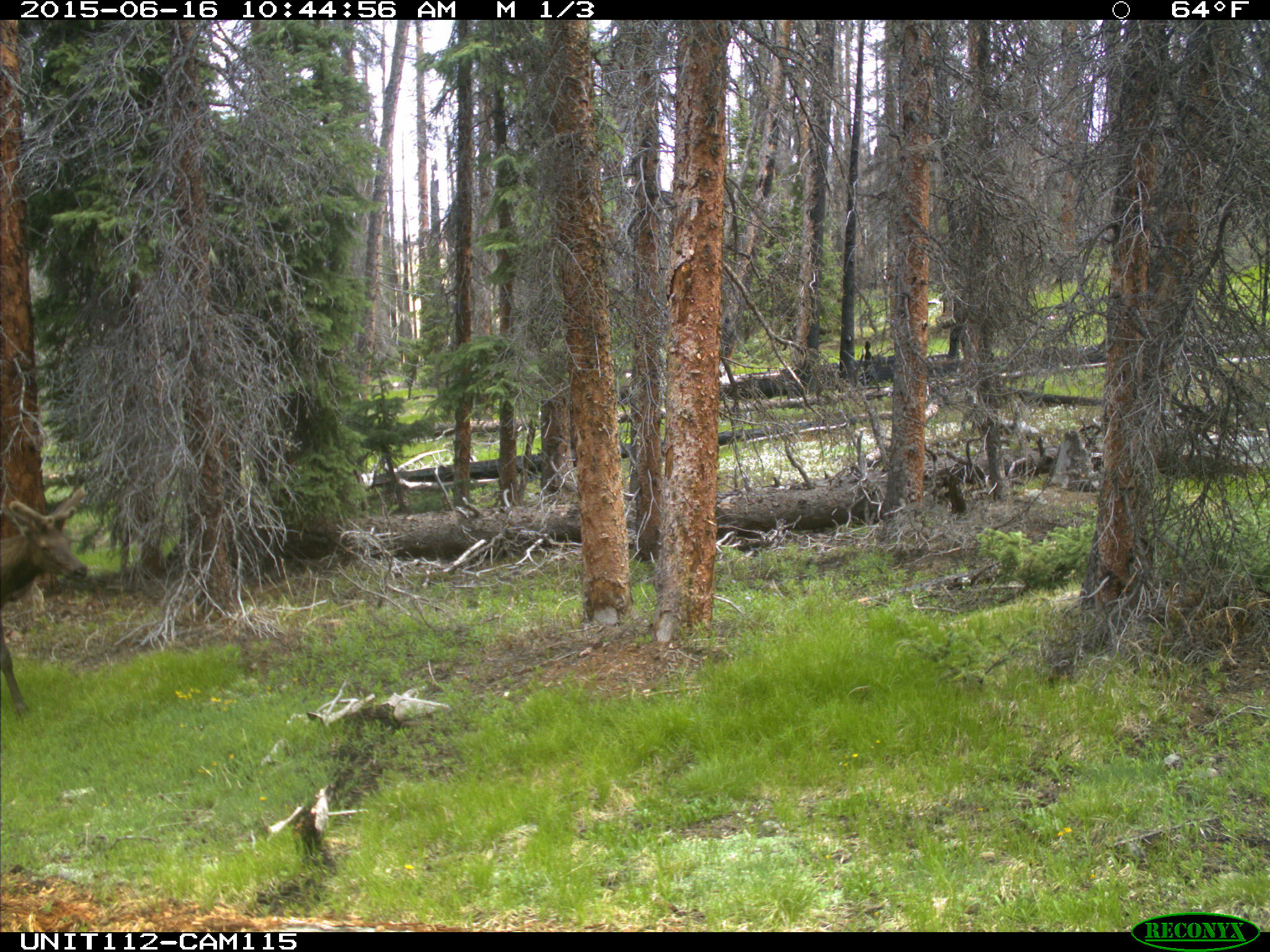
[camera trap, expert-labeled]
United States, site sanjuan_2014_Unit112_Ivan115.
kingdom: Animalia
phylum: Chordata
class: Mammalia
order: Artiodactyla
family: Cervidae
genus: Cervus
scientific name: Cervus elaphus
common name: red deer